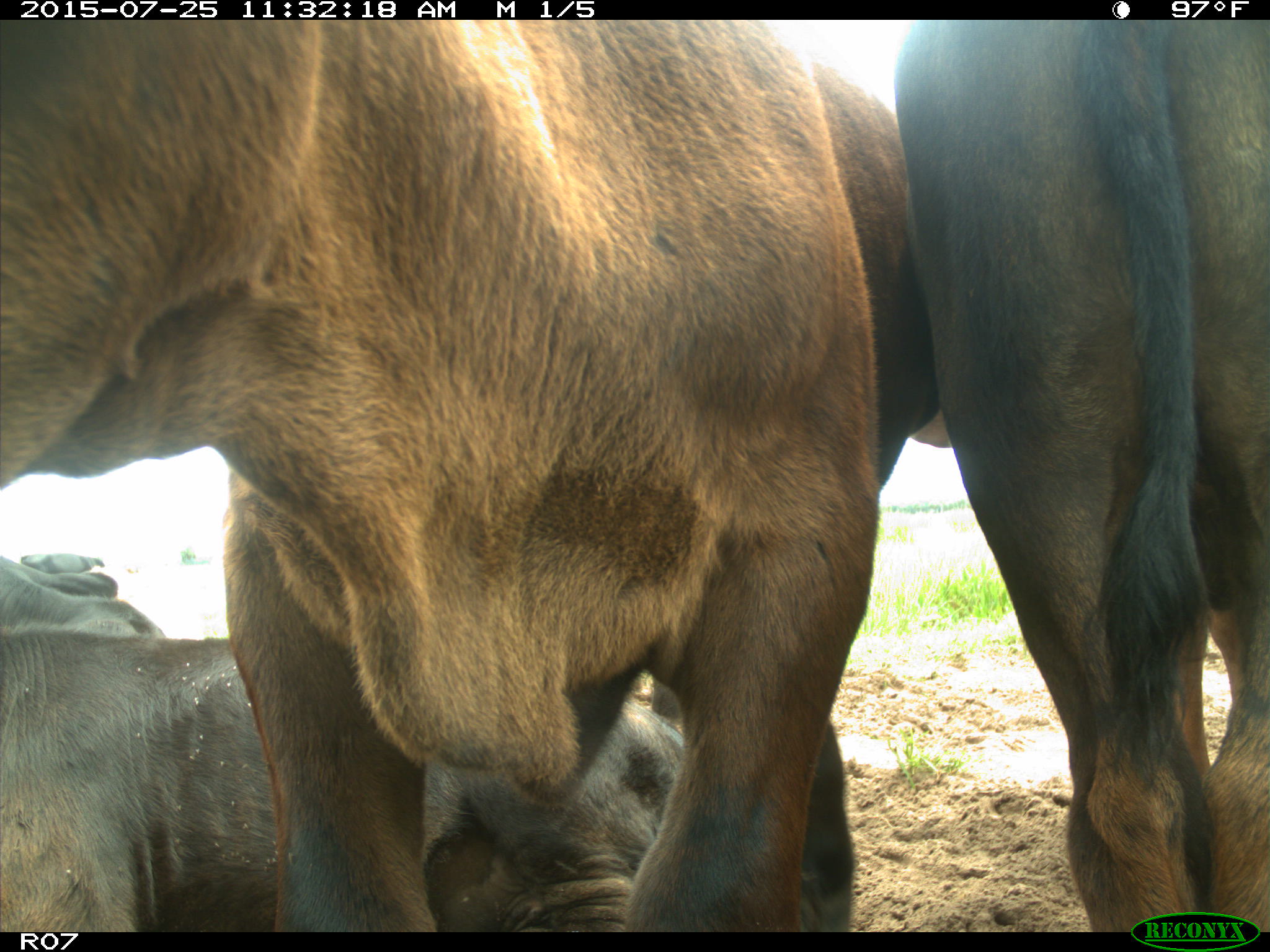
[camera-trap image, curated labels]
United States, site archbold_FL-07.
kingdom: Animalia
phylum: Chordata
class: Mammalia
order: Artiodactyla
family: Bovidae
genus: Bos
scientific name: Bos taurus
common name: domestic cow